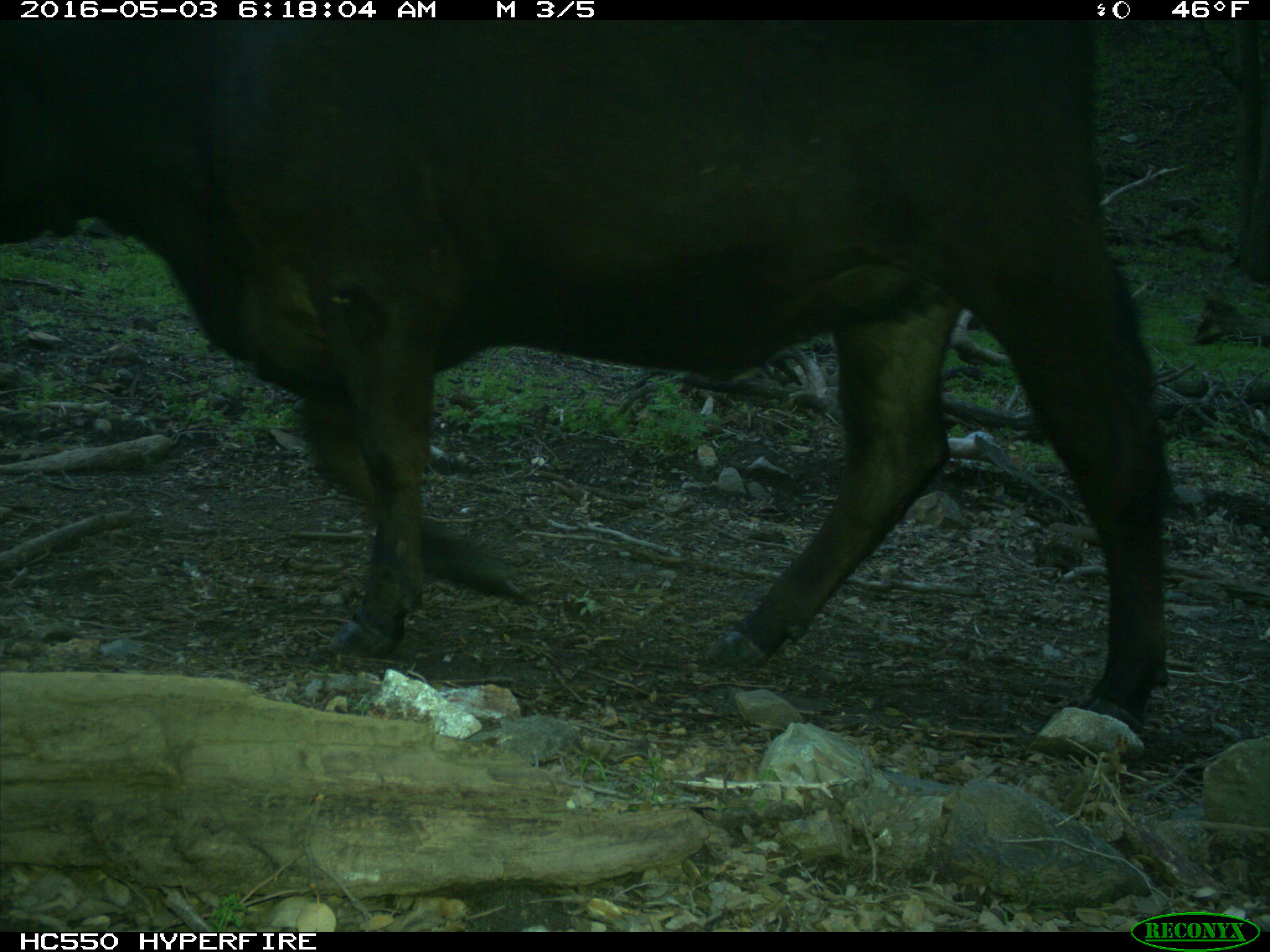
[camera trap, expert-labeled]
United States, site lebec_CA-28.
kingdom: Animalia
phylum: Chordata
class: Mammalia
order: Artiodactyla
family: Bovidae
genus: Bos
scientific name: Bos taurus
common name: domestic cow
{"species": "Bos taurus (domestic cow)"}